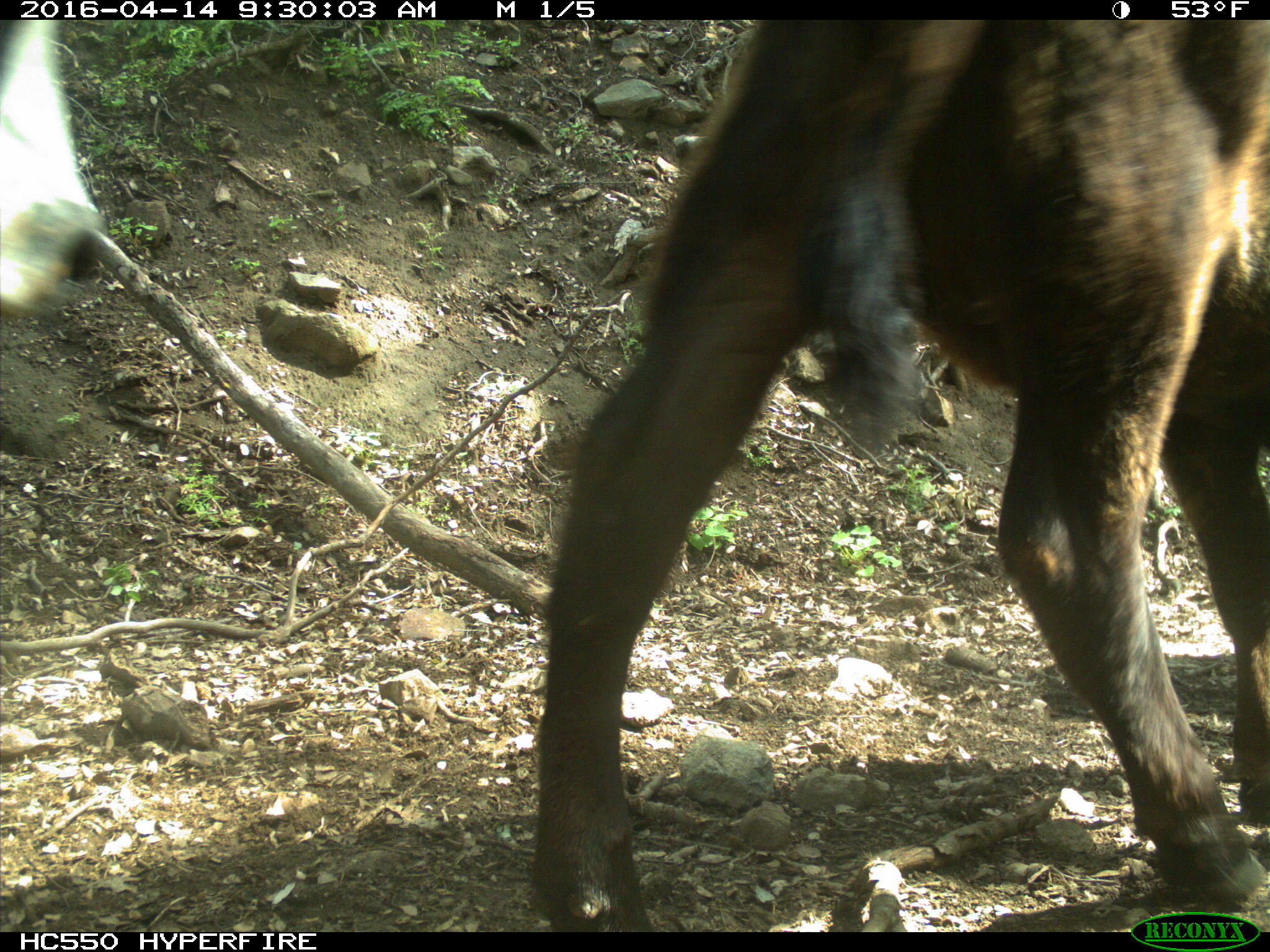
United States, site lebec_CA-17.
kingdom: Animalia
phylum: Chordata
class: Mammalia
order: Artiodactyla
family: Bovidae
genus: Bos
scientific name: Bos taurus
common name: domestic cow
Bos taurus (domestic cow).